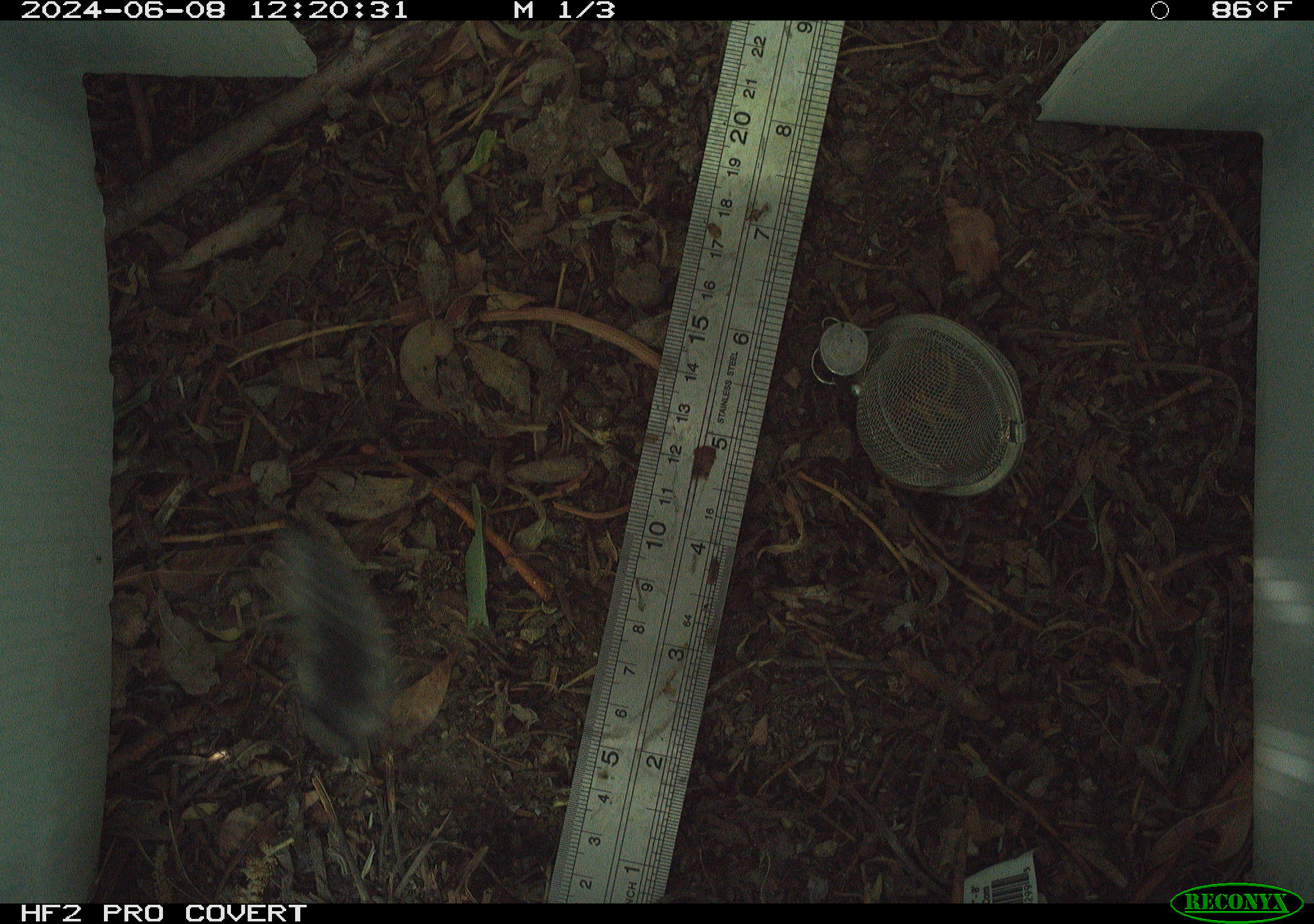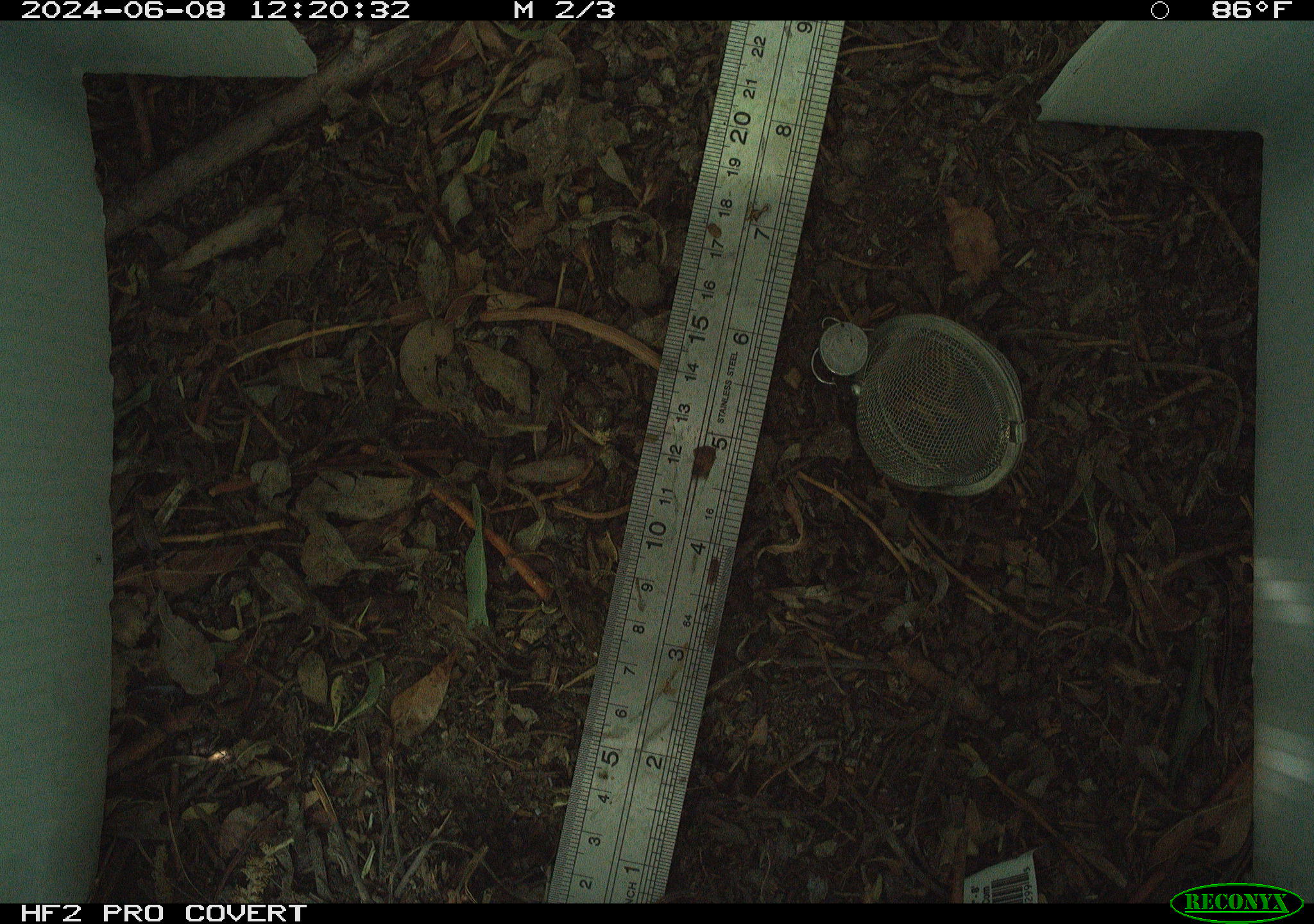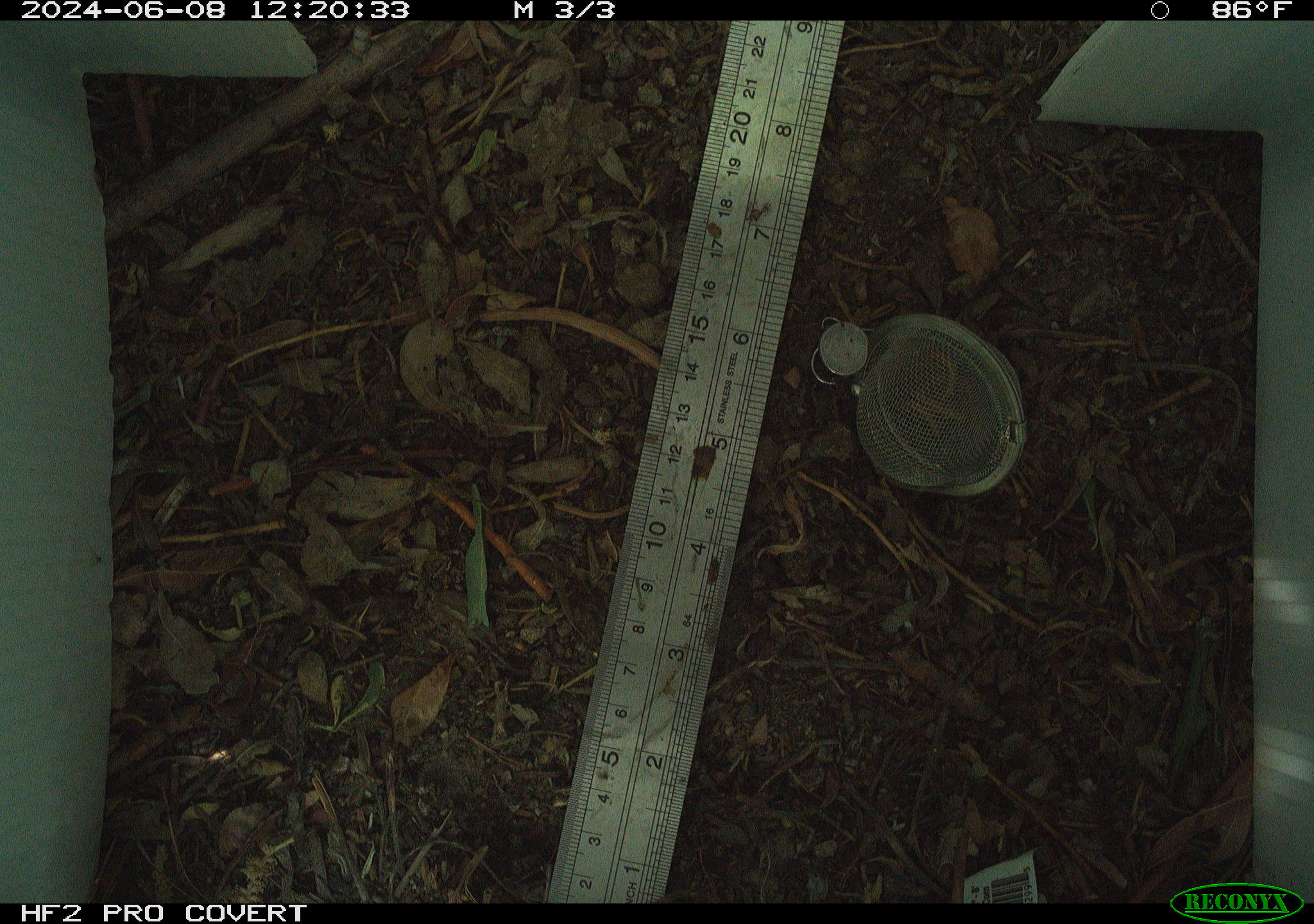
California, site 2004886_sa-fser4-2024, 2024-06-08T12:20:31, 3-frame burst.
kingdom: Animalia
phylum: Arthropoda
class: Insecta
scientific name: Insecta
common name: insect